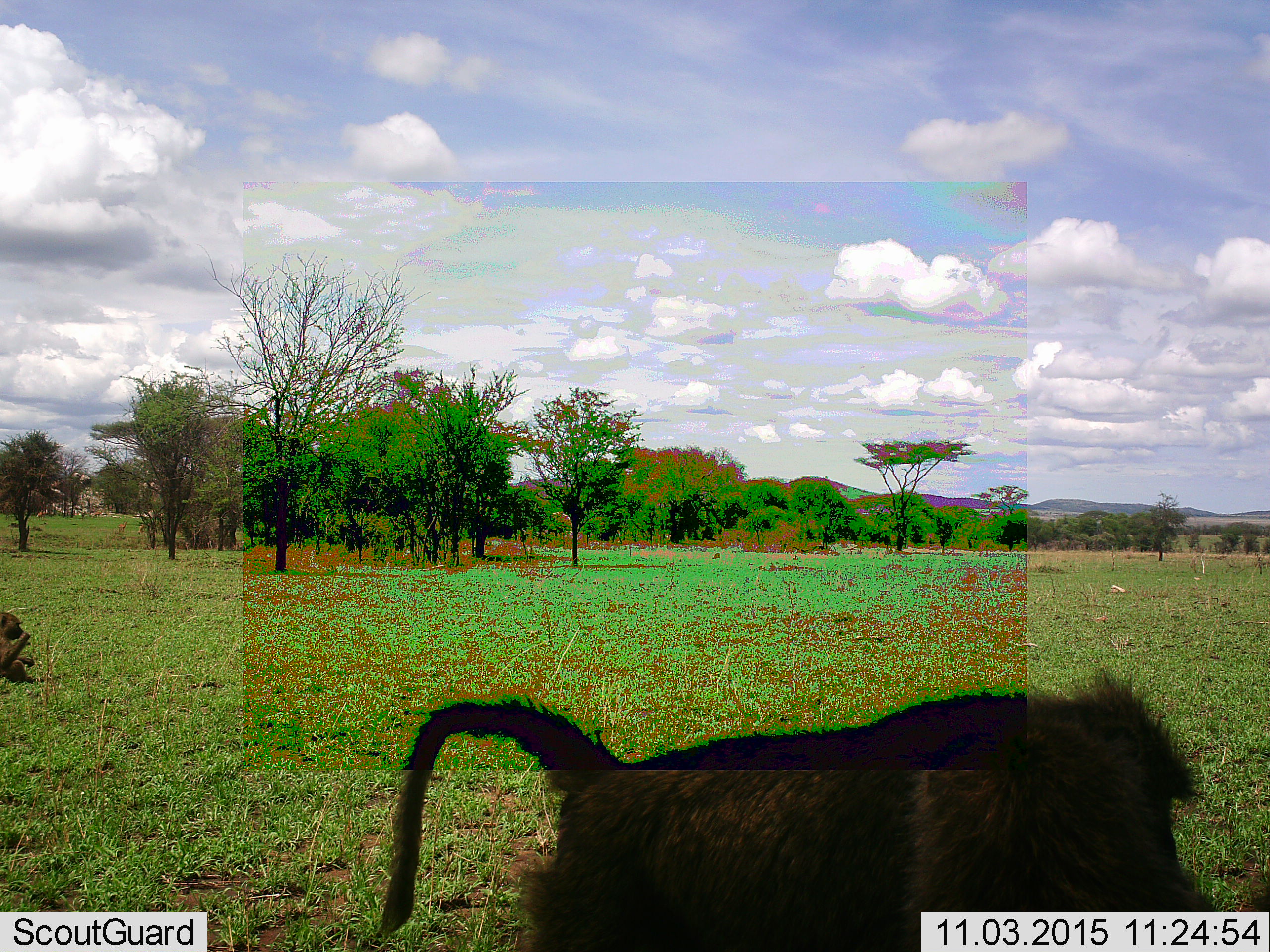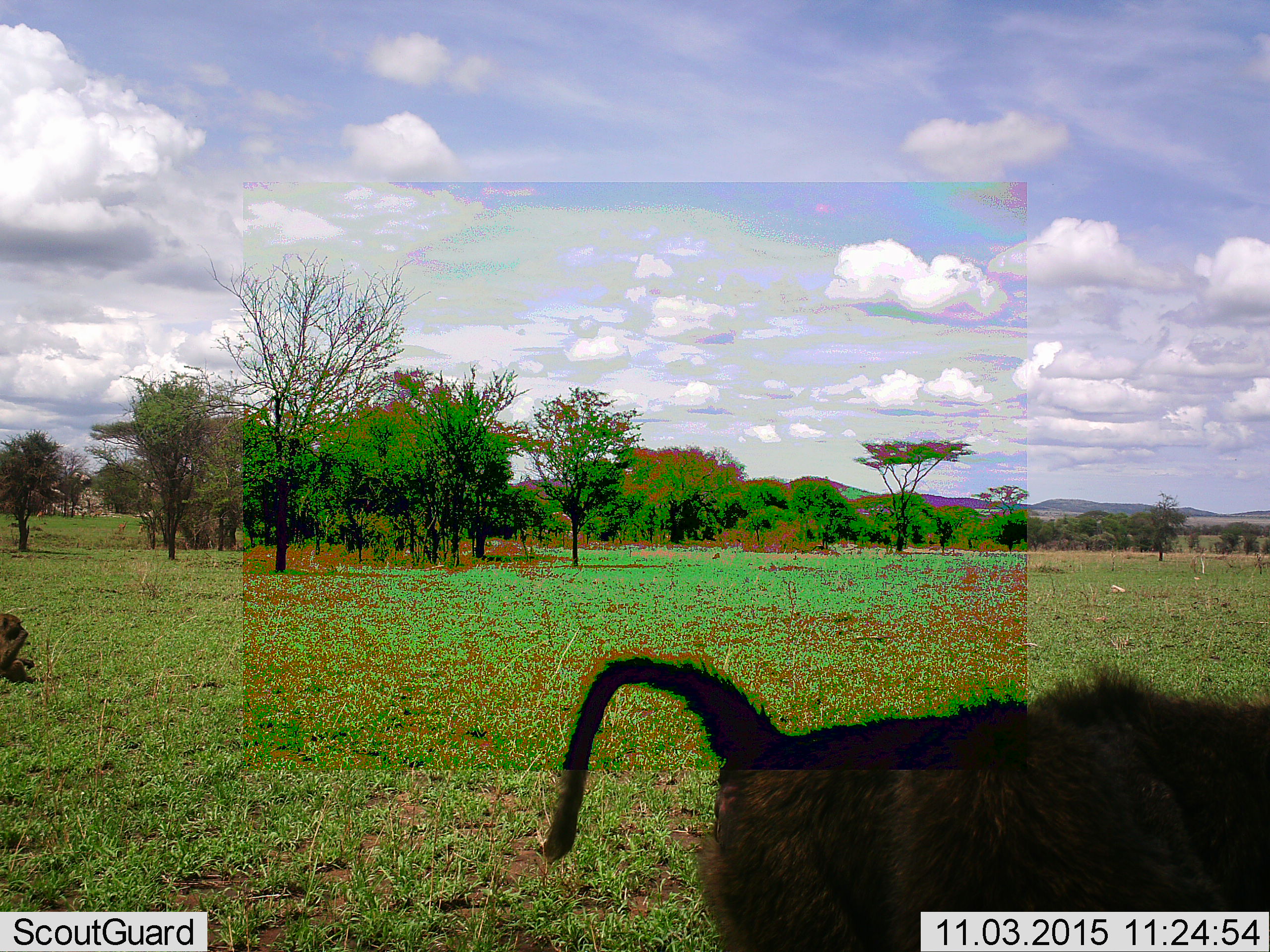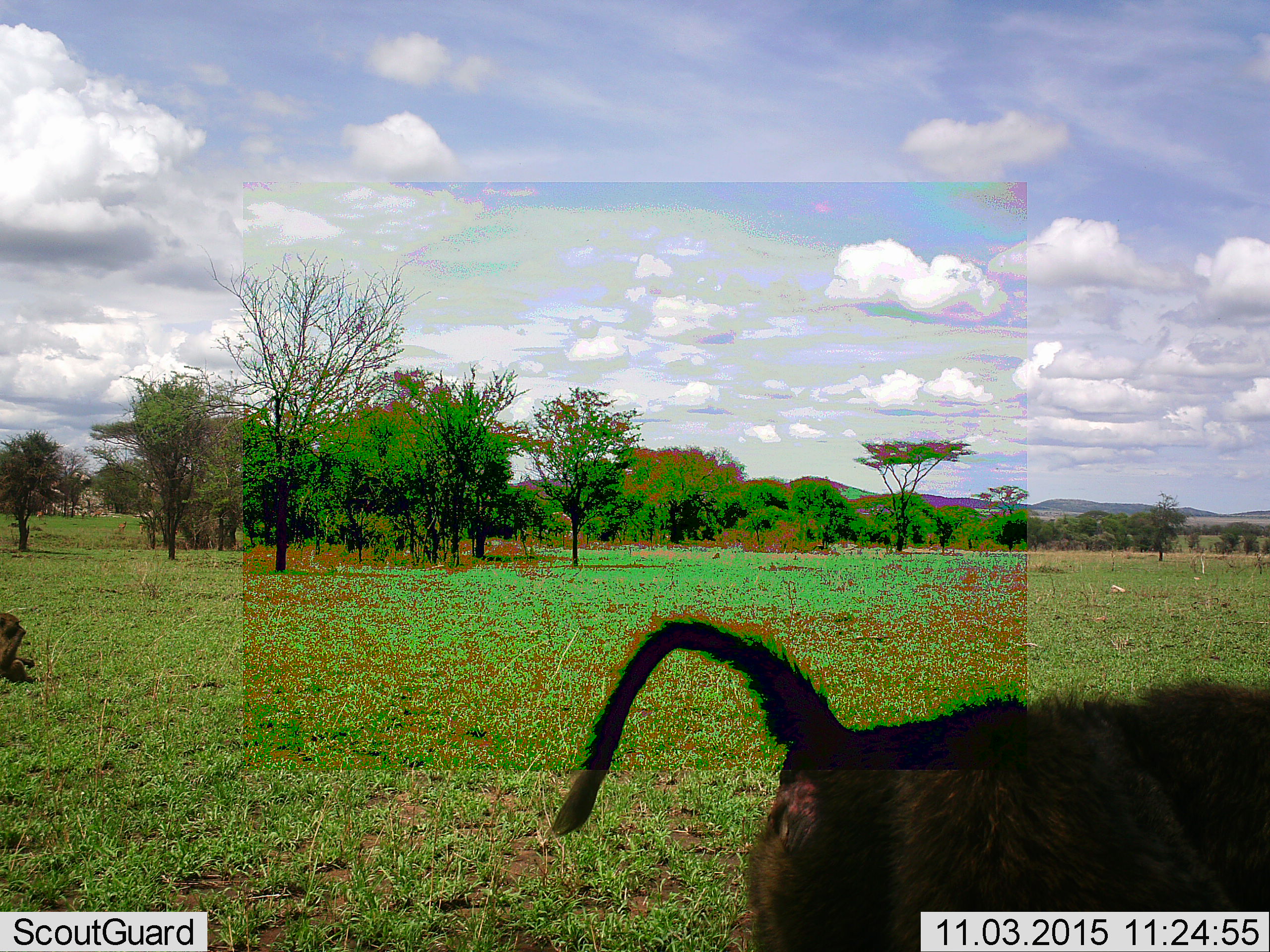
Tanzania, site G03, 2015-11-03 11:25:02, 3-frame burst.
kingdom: Animalia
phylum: Chordata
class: Mammalia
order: Primates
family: Cercopithecidae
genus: Papio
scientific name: Papio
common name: baboon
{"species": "baboon (Papio)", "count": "2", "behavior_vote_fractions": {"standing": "0%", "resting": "46%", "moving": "100%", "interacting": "8%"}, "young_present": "8%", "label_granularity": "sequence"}